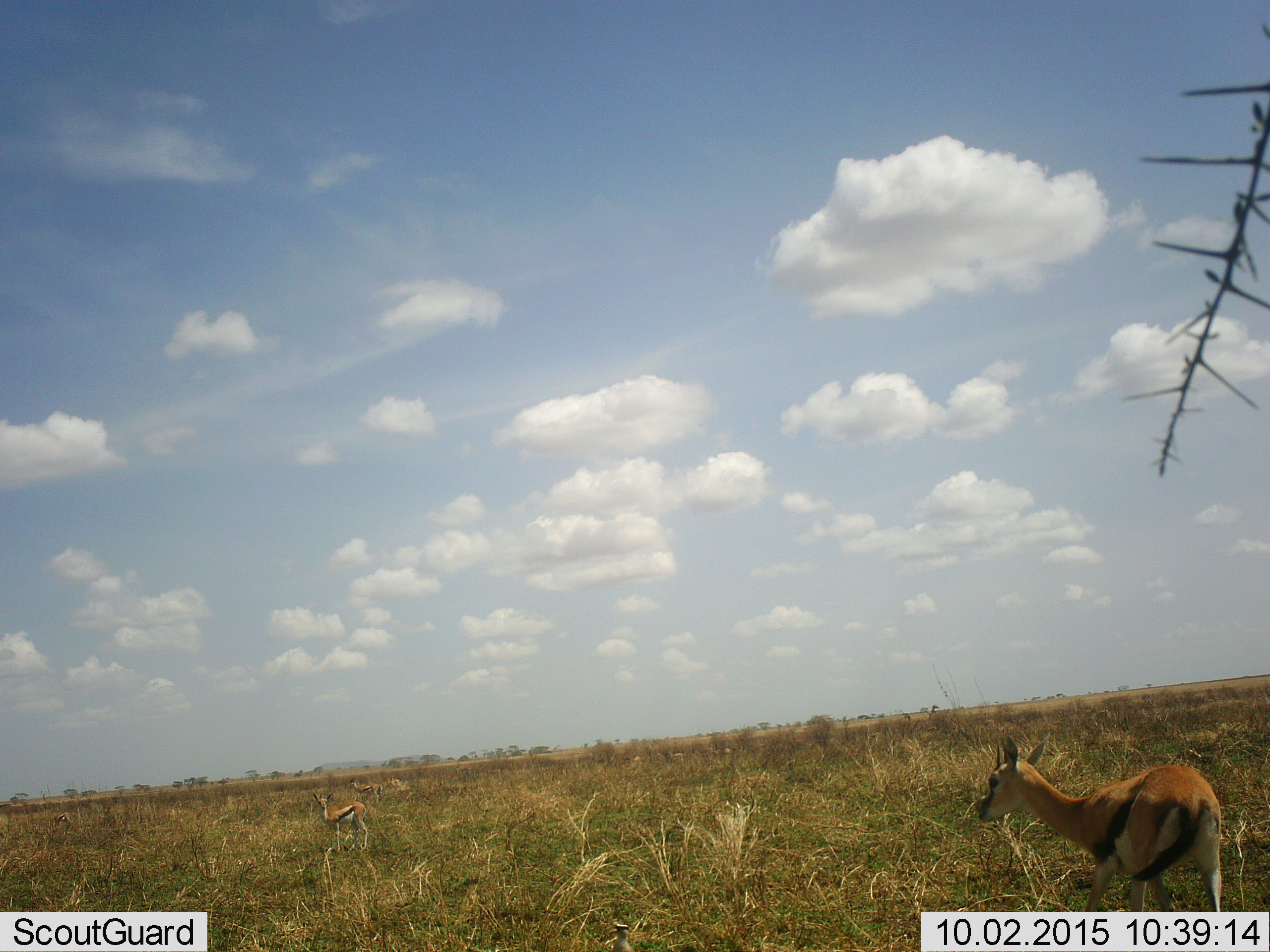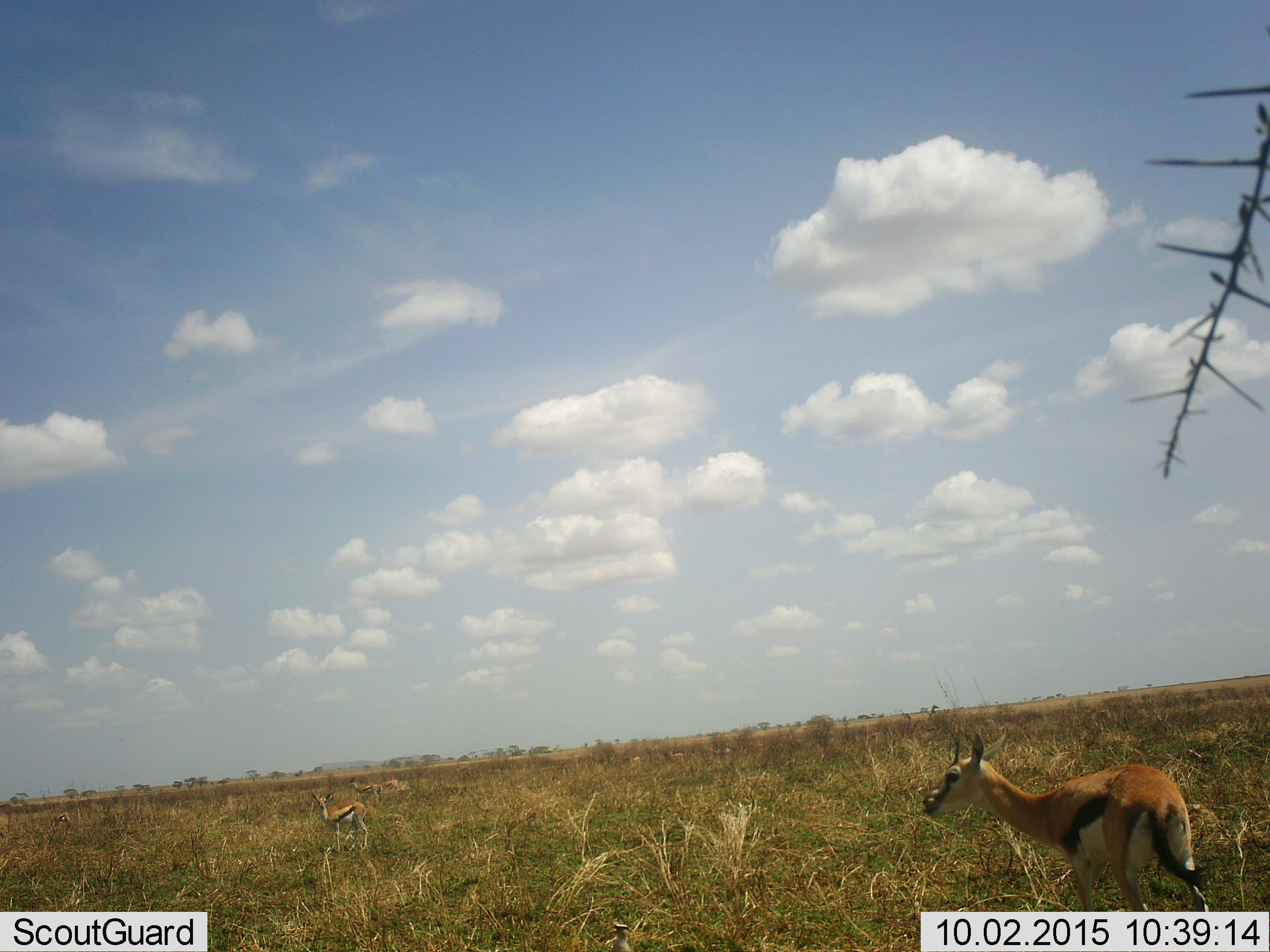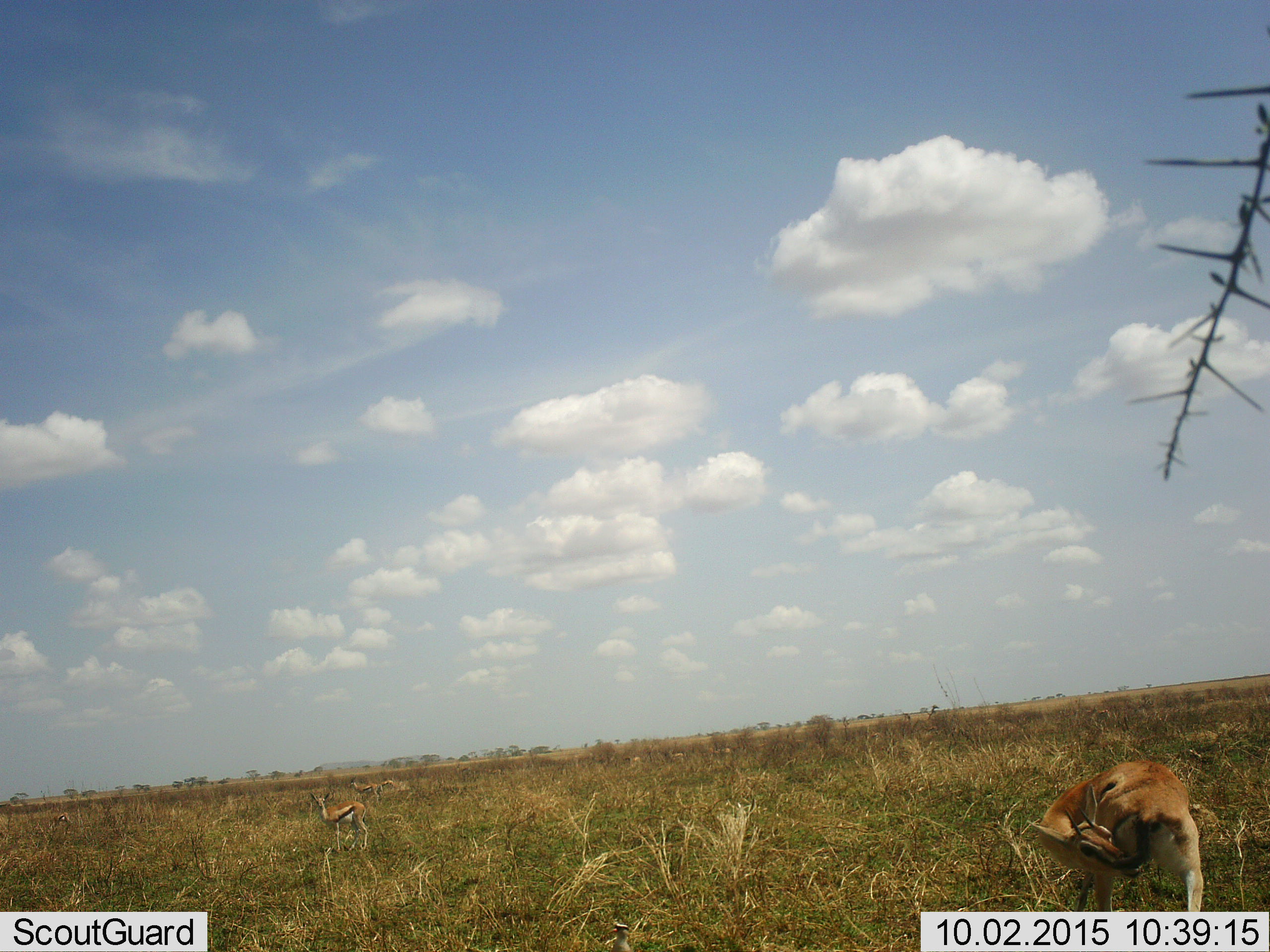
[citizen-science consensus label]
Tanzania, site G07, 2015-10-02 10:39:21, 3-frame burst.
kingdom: Animalia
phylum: Chordata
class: Mammalia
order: Artiodactyla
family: Bovidae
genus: Eudorcas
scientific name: Eudorcas thomsonii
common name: thomson's gazelle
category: gazellethomsons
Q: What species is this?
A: Gazellethomsons (thomson's gazelle) (Eudorcas thomsonii).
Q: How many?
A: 4.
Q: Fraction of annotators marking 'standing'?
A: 89%.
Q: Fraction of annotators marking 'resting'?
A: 0%.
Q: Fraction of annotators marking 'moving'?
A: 56%.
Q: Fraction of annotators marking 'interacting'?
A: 0%.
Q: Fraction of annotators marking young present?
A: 11%.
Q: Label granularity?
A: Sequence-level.